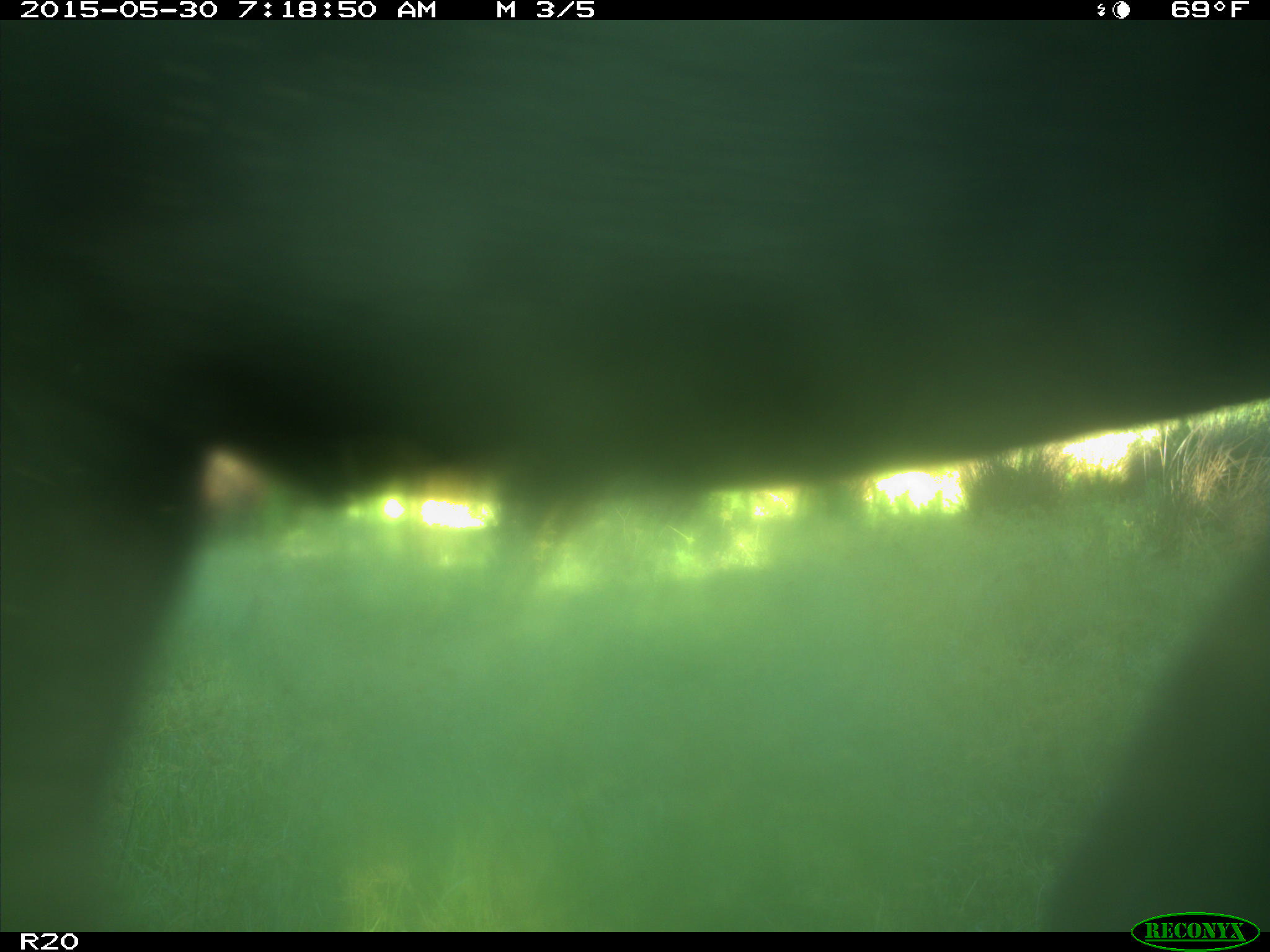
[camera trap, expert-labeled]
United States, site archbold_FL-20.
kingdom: Animalia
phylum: Chordata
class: Mammalia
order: Artiodactyla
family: Bovidae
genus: Bos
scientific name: Bos taurus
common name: domestic cow